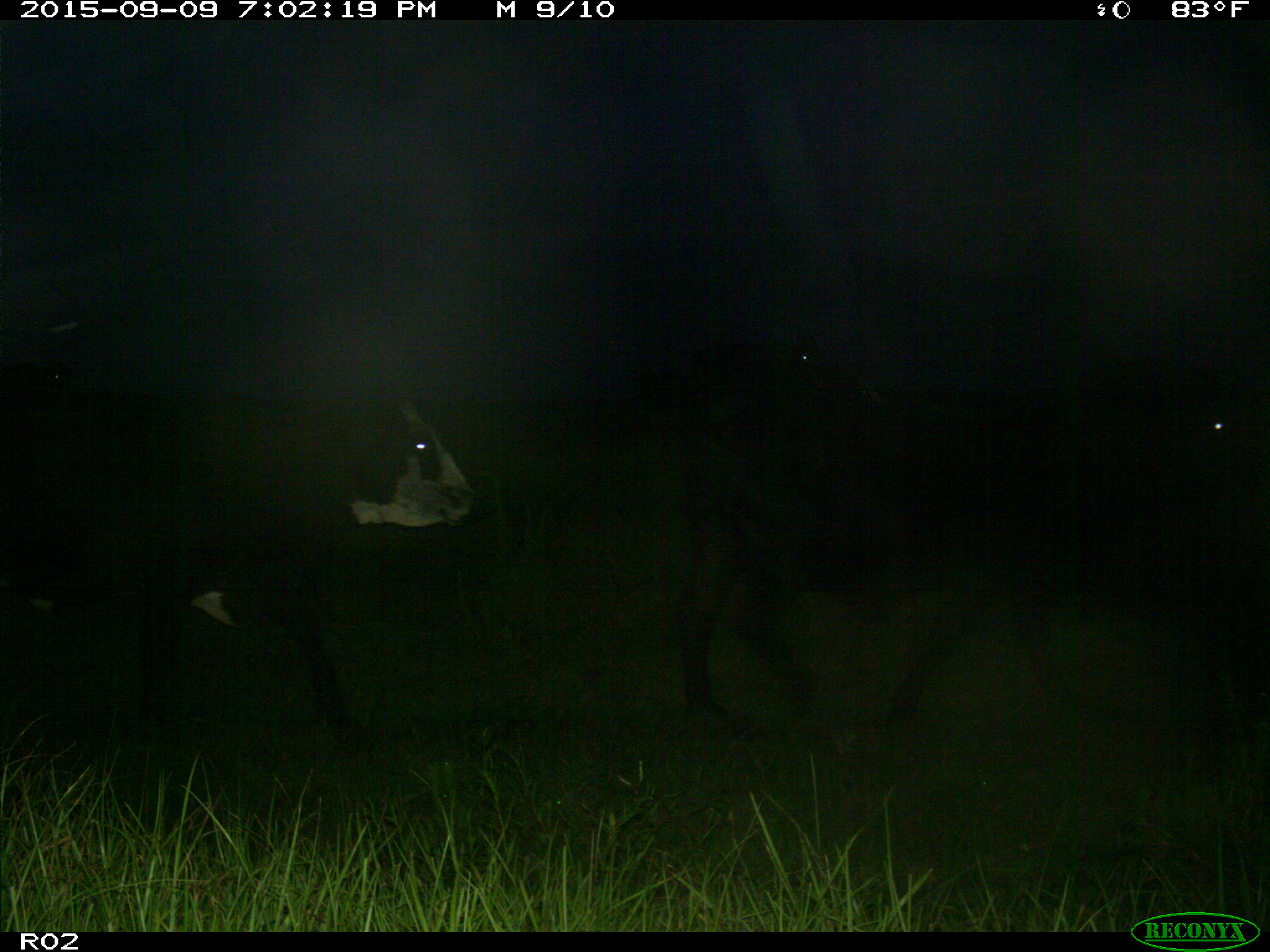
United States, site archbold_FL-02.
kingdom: Animalia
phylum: Chordata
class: Mammalia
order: Artiodactyla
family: Bovidae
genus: Bos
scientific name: Bos taurus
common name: domestic cow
Bos taurus (domestic cow).